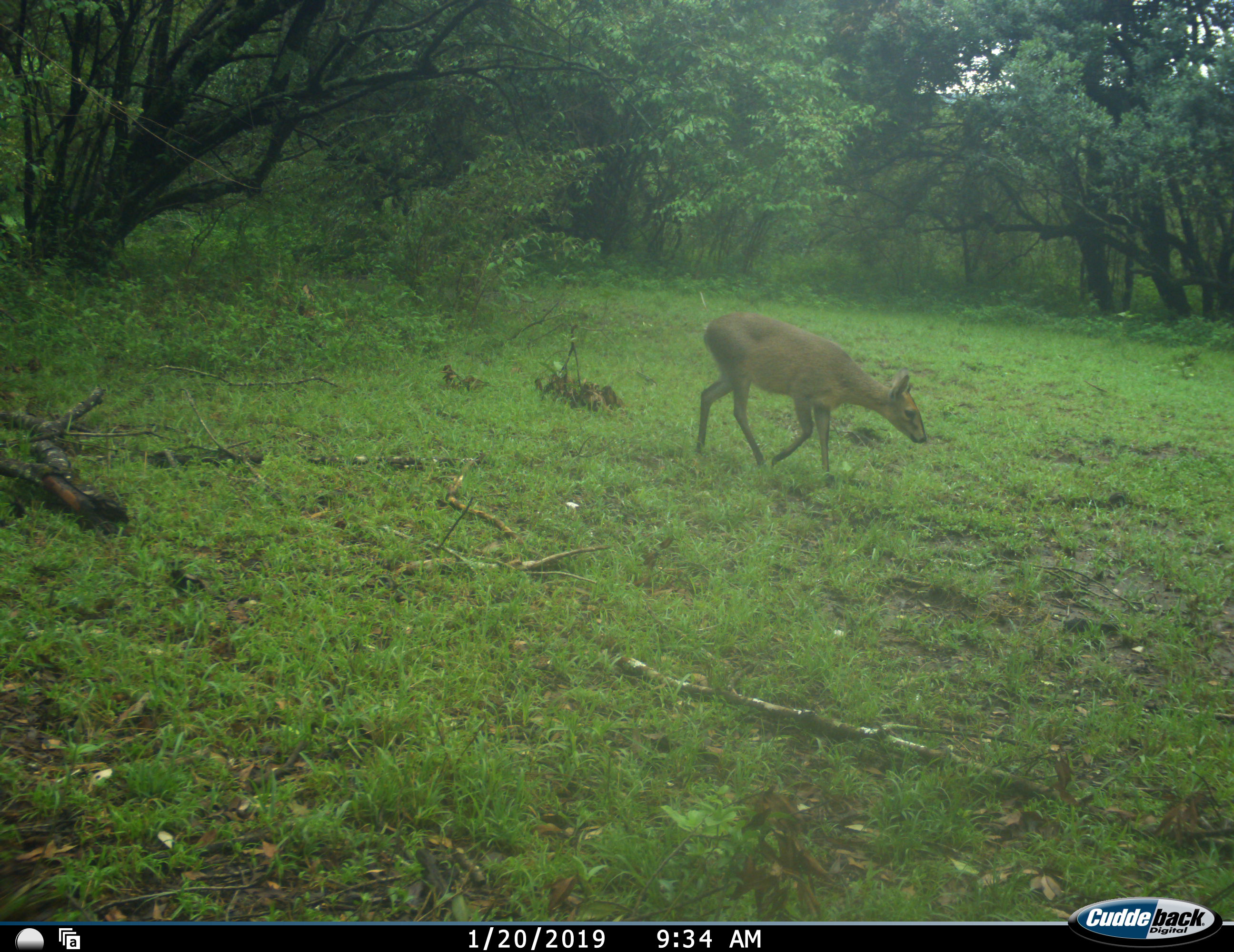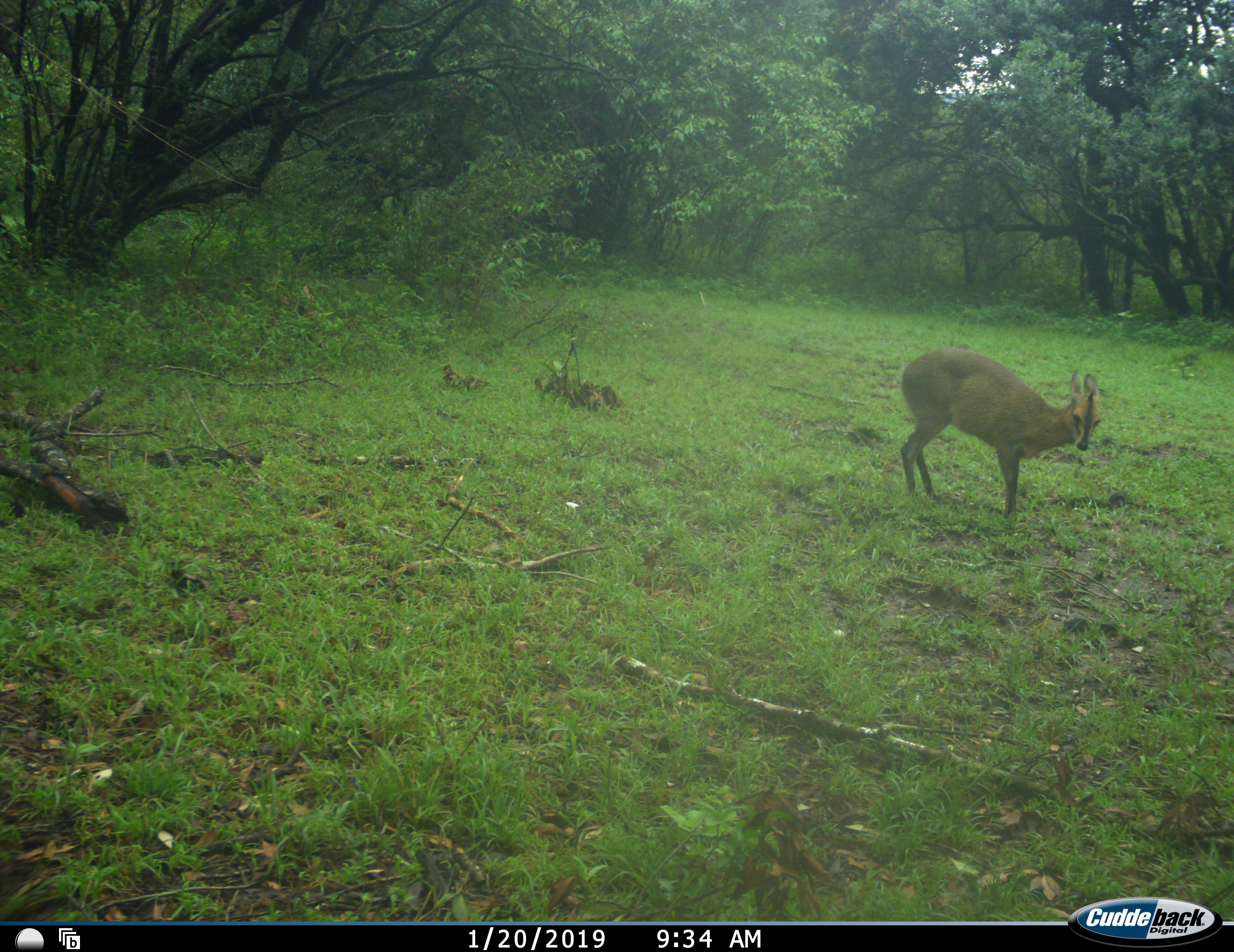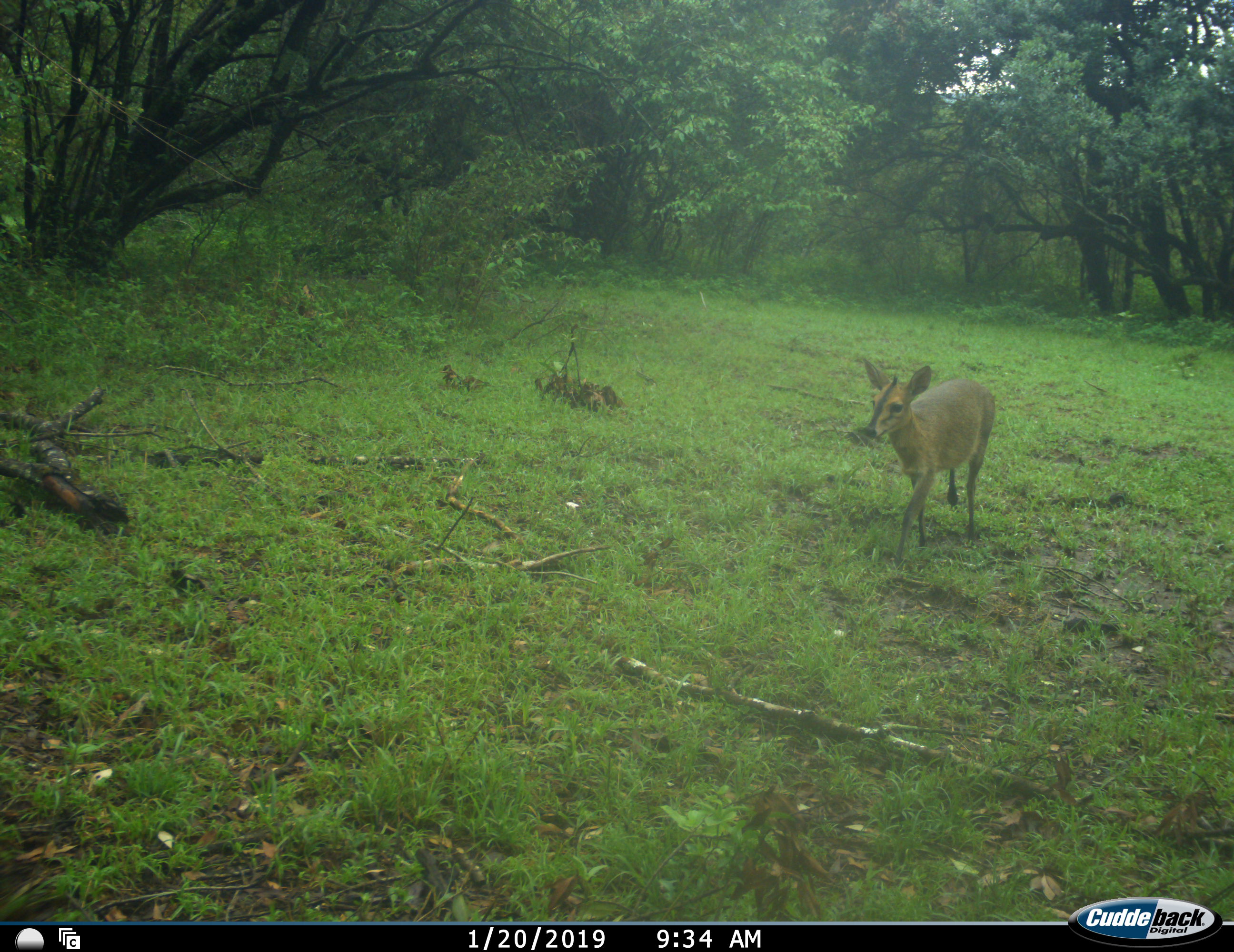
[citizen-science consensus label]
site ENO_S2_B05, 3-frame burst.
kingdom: Animalia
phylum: Chordata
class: Mammalia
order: Artiodactyla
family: Bovidae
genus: Sylvicapra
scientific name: Sylvicapra grimmia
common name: common duiker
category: duikercommongrey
Duikercommongrey (common duiker) (Sylvicapra grimmia), count 1. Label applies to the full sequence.